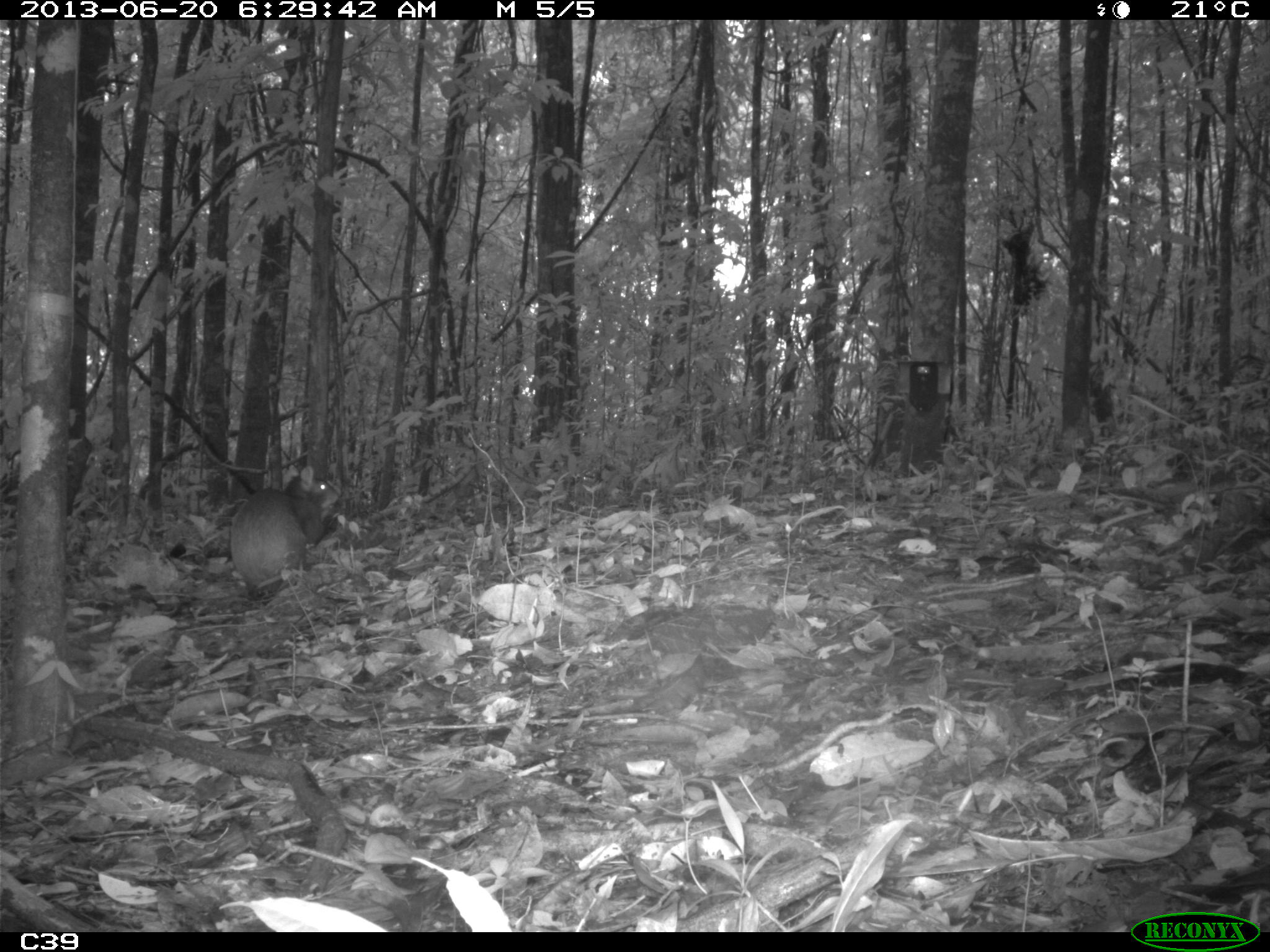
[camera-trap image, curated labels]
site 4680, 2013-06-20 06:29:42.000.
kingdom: Animalia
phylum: Chordata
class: Mammalia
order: Rodentia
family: Dasyproctidae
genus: Dasyprocta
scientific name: Dasyprocta leporina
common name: red-rumped agouti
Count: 1.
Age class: adult.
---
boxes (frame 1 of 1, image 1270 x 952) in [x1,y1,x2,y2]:
dasyprocta leporina: [229,465,340,591]